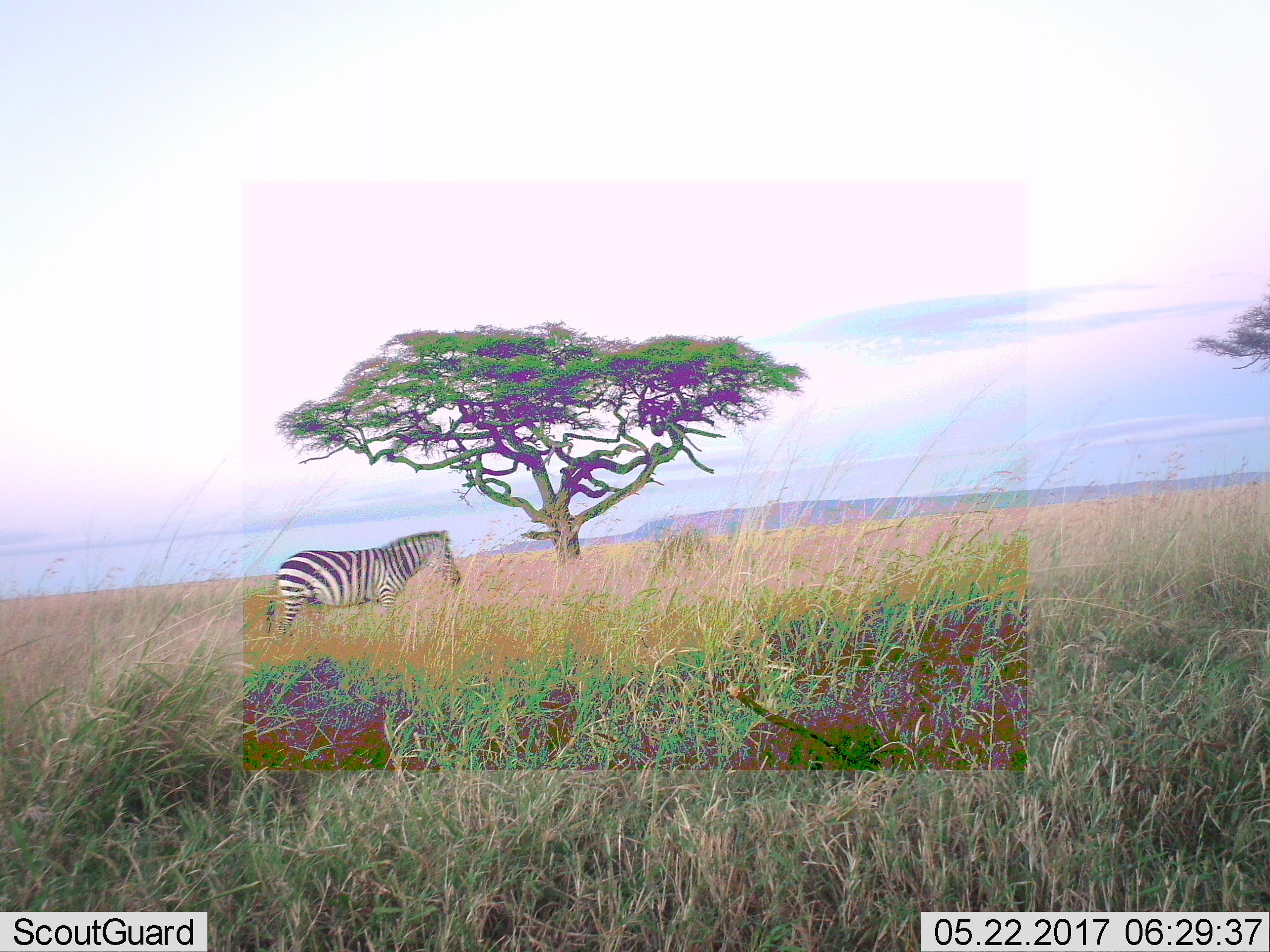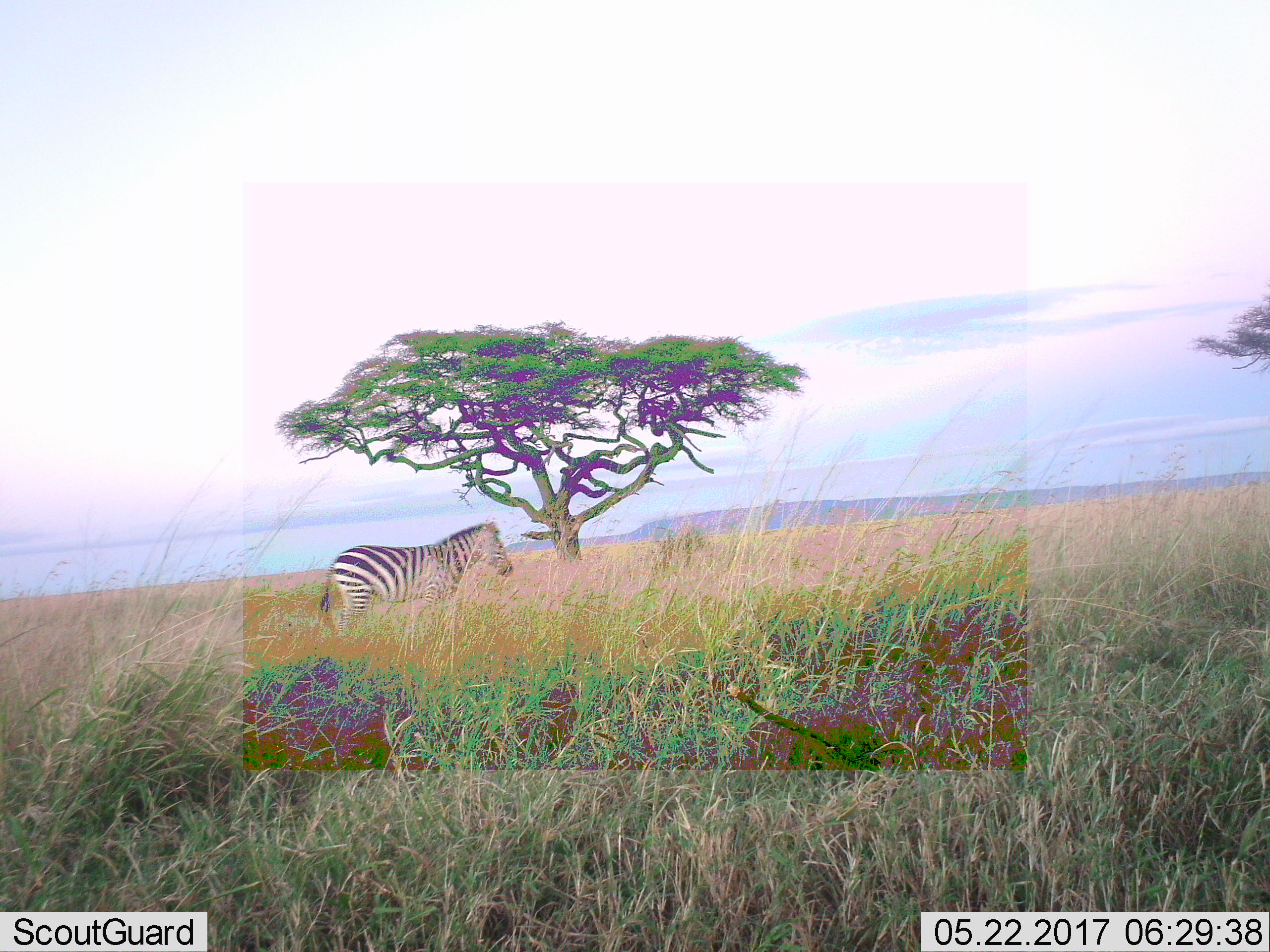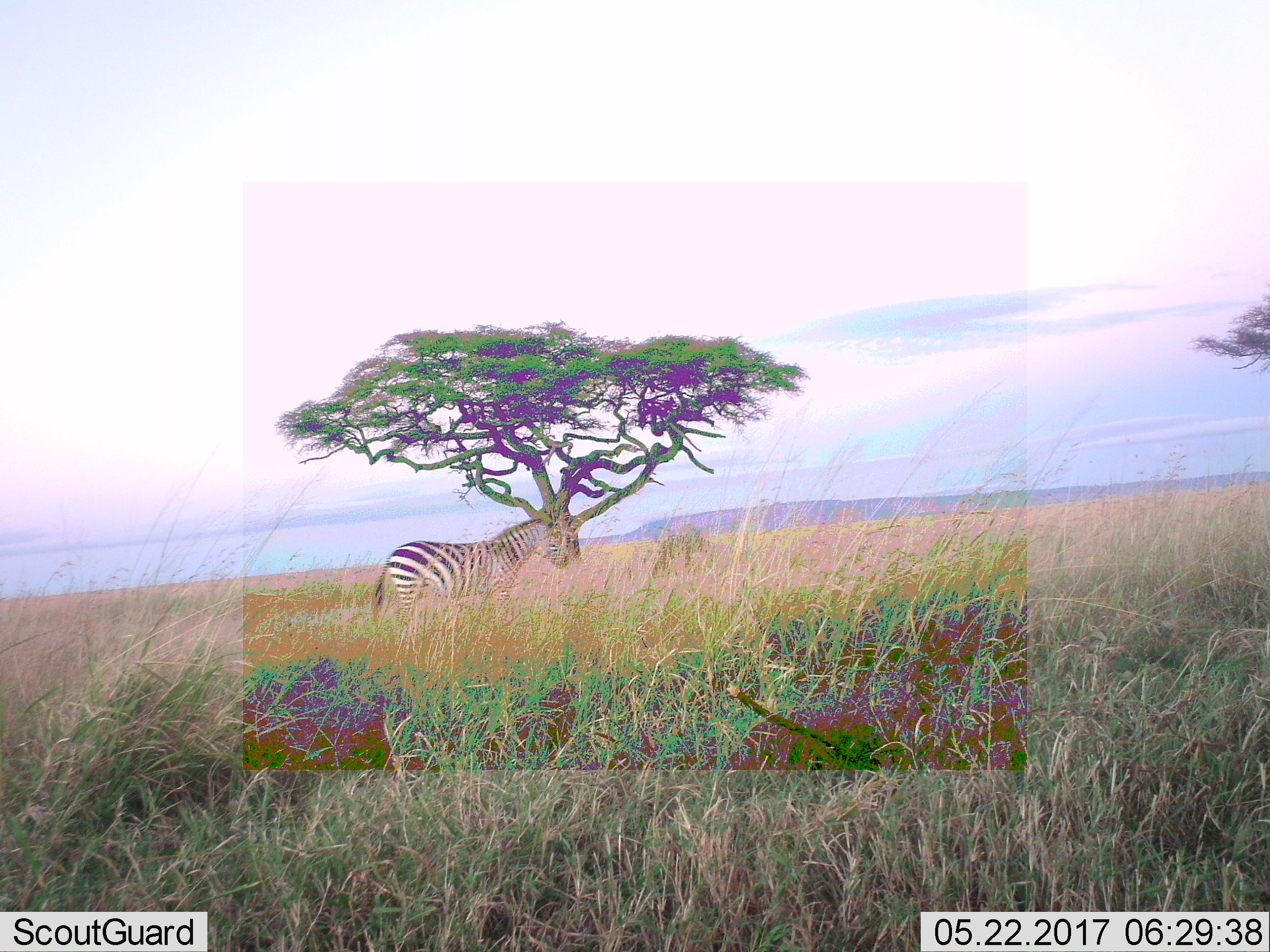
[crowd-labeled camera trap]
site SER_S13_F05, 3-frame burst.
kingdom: Animalia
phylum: Chordata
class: Mammalia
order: Perissodactyla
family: Equidae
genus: Equus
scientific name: Equus quagga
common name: plains zebra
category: zebraplains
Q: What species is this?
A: Zebraplains (plains zebra) (Equus quagga).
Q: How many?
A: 1.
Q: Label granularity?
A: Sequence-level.